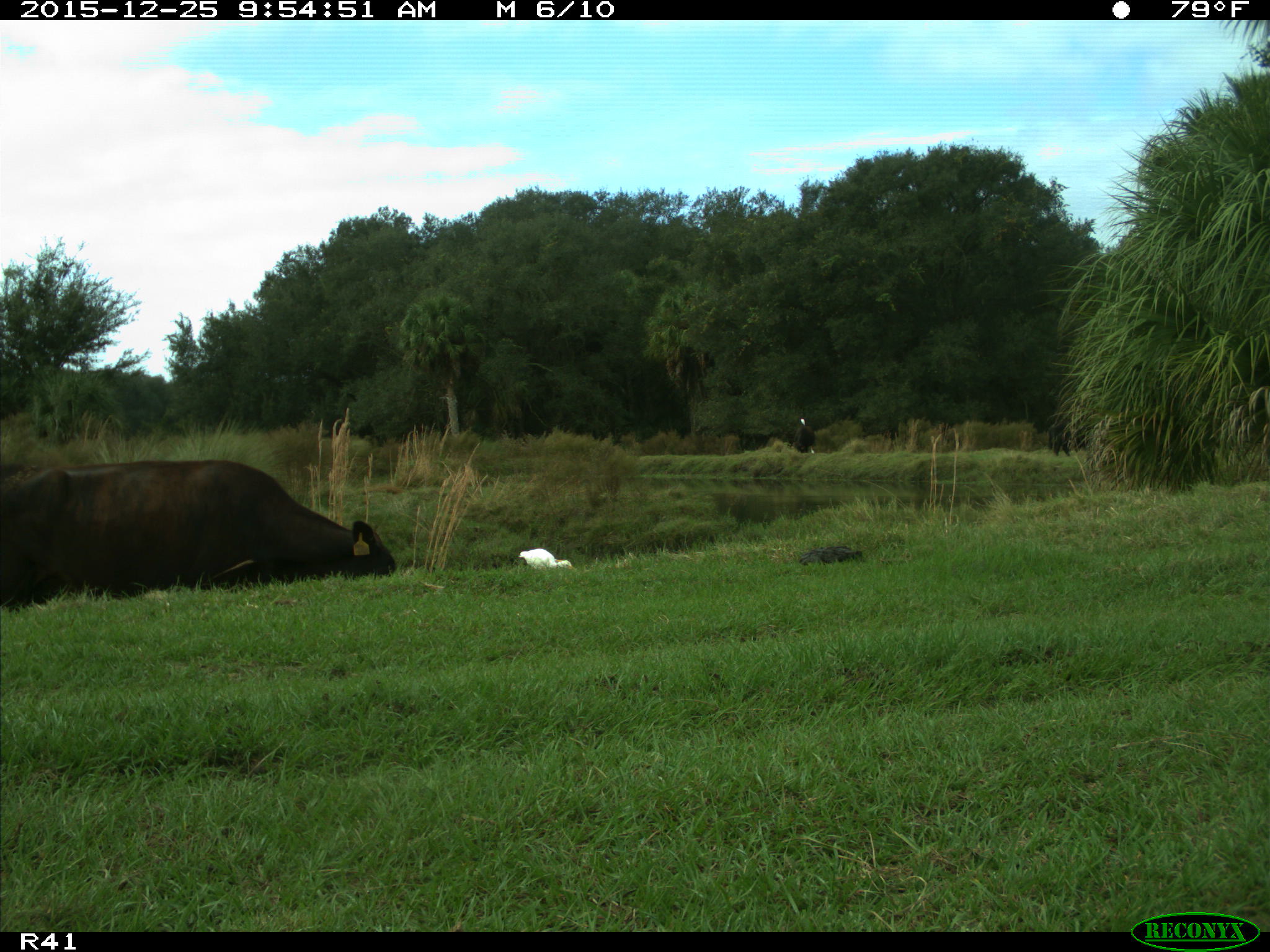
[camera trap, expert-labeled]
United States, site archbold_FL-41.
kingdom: Animalia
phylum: Chordata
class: Mammalia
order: Artiodactyla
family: Bovidae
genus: Bos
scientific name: Bos taurus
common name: domestic cow